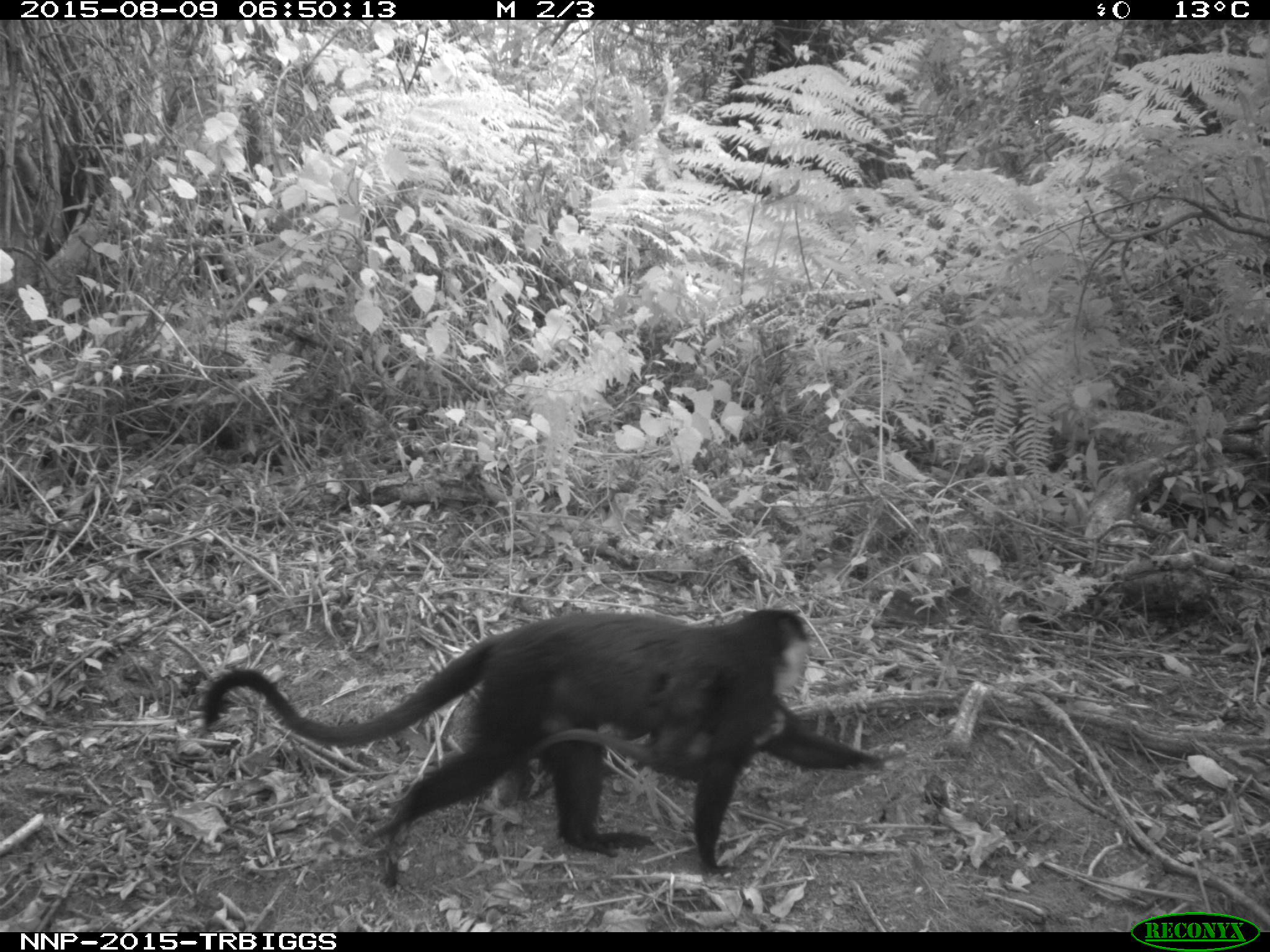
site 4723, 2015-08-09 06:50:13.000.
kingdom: Animalia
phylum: Chordata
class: Mammalia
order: Primates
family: Cercopithecidae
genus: Allochrocebus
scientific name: Allochrocebus lhoesti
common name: l'hoest's monkey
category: cercopithecus lhoesti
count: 2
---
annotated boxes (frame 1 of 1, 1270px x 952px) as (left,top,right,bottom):
cercopithecus lhoesti: (194,605,890,892)